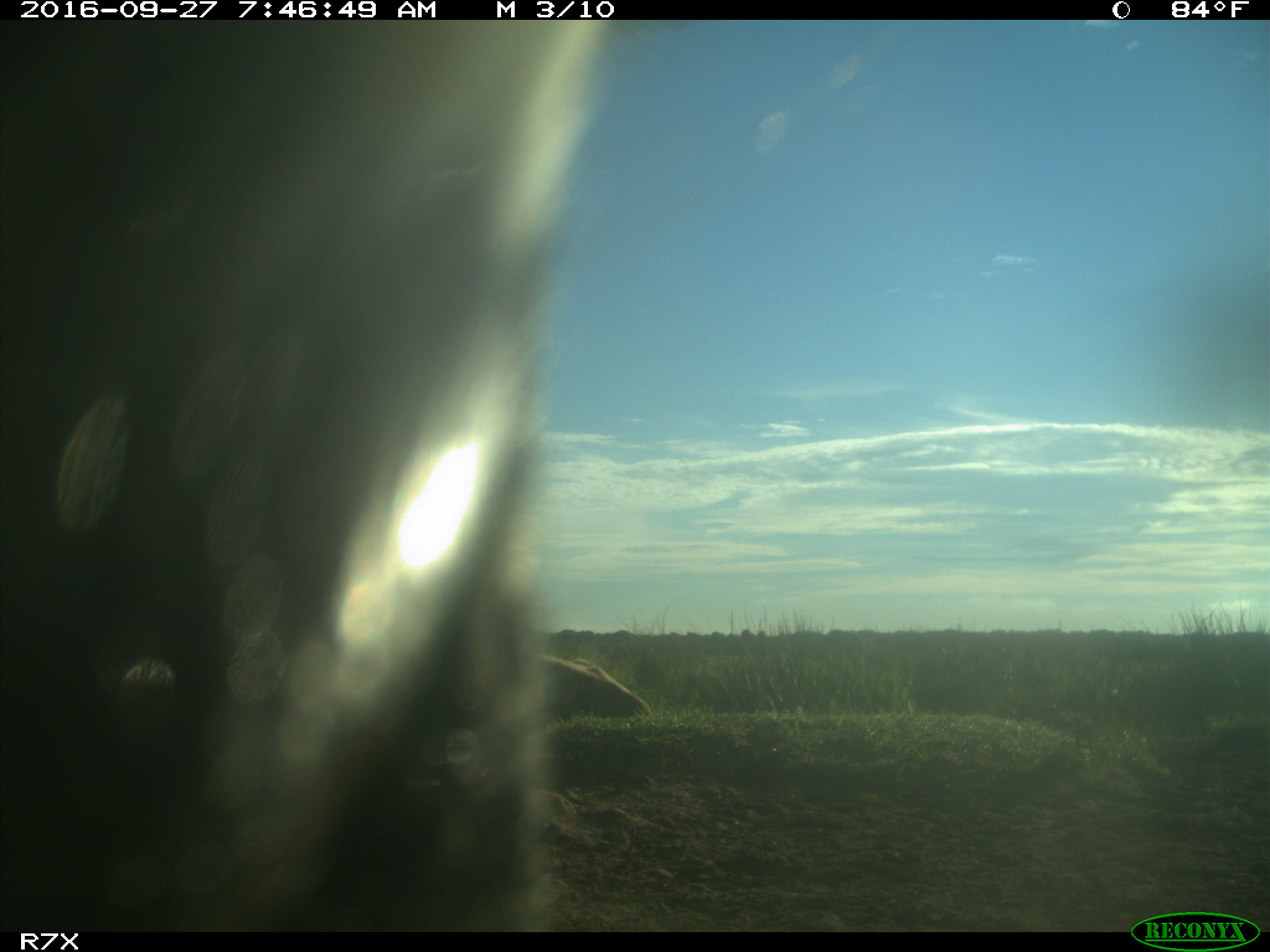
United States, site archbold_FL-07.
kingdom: Animalia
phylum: Chordata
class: Mammalia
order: Artiodactyla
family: Bovidae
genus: Bos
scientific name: Bos taurus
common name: domestic cow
Bos taurus (domestic cow).